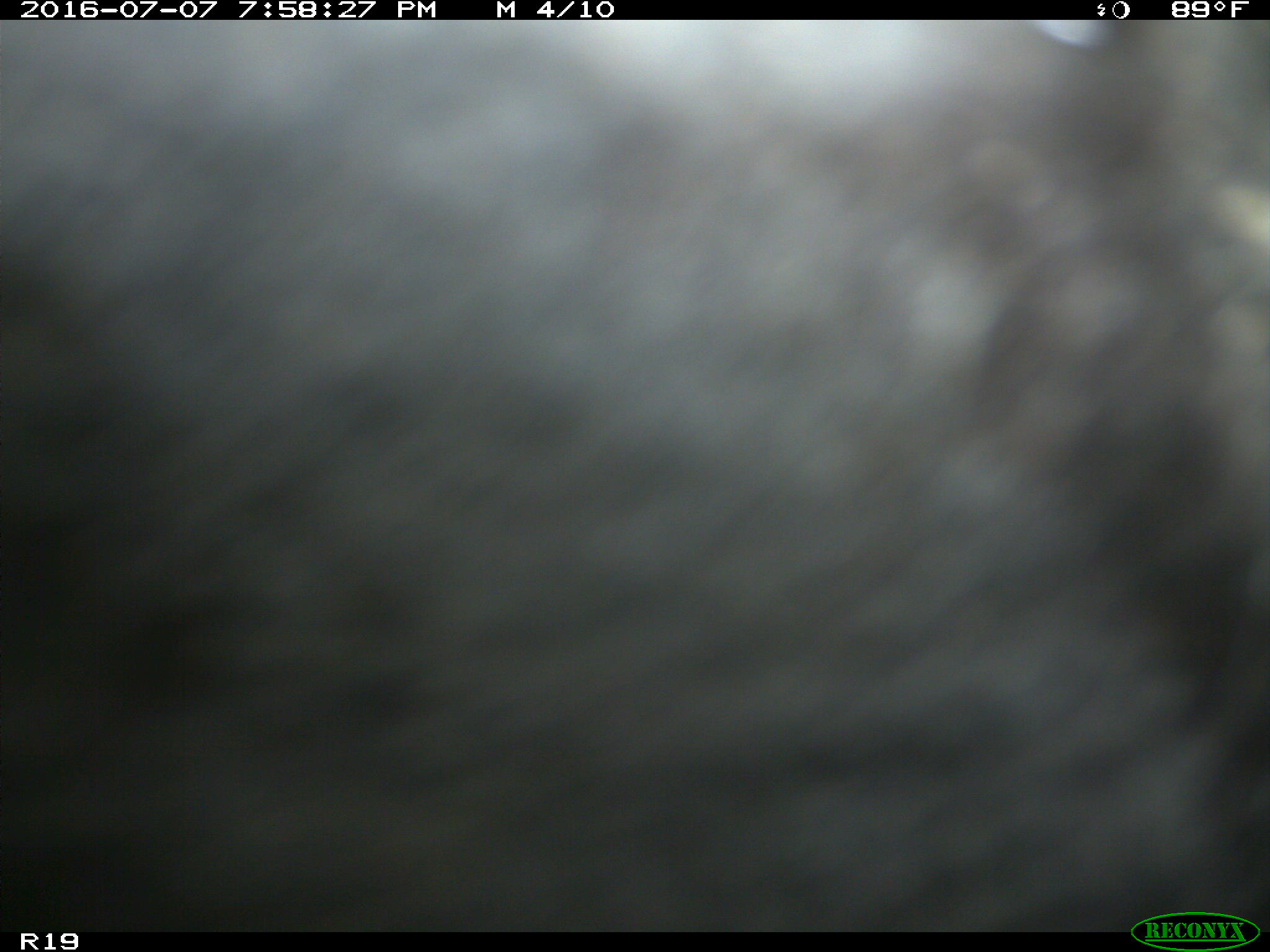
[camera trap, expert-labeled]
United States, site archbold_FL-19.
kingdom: Animalia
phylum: Chordata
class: Mammalia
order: Artiodactyla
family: Bovidae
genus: Bos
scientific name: Bos taurus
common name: domestic cow